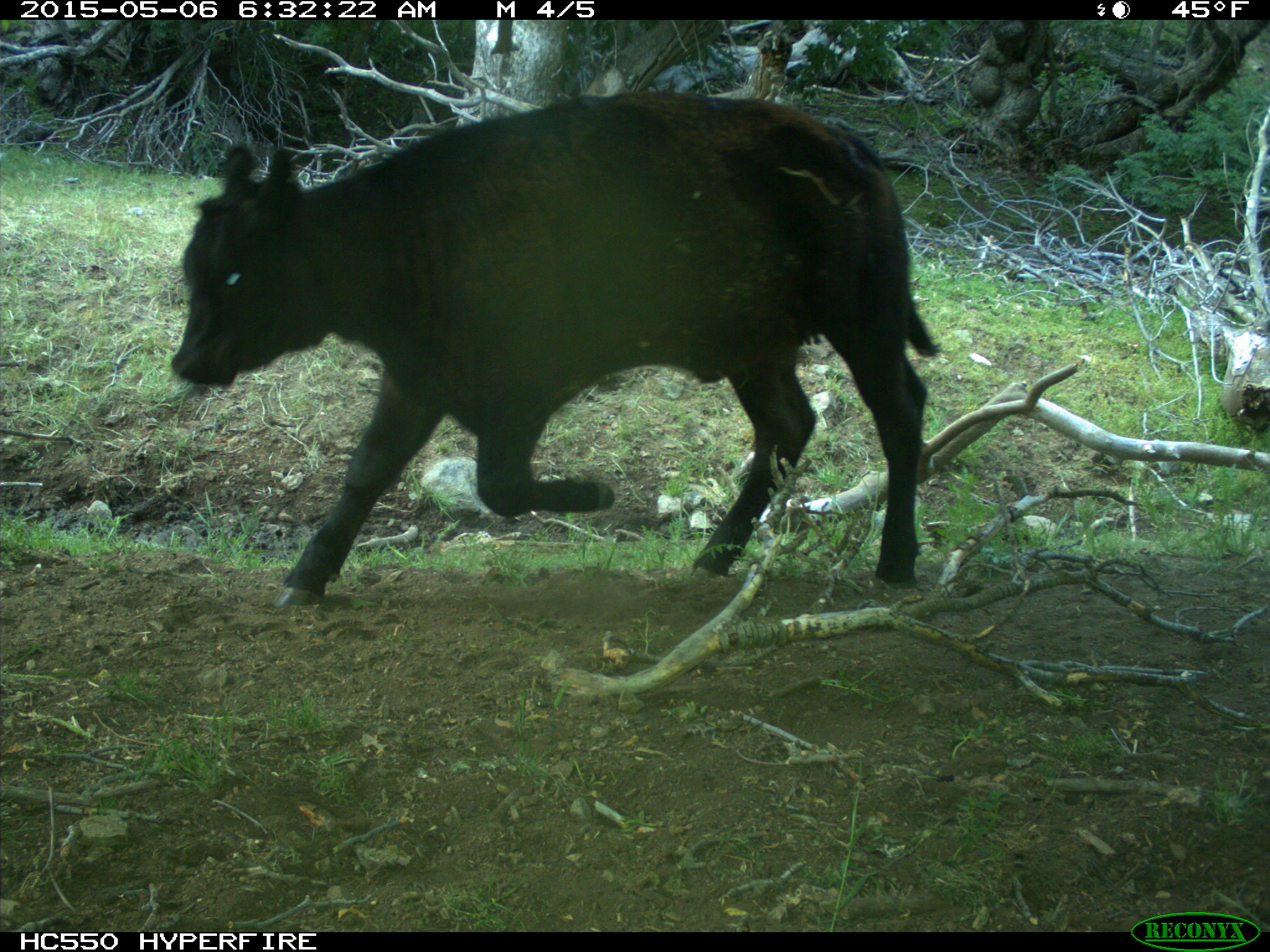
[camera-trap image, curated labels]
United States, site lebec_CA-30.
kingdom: Animalia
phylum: Chordata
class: Mammalia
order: Artiodactyla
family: Bovidae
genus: Bos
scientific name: Bos taurus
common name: domestic cow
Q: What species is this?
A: Bos taurus (domestic cow).